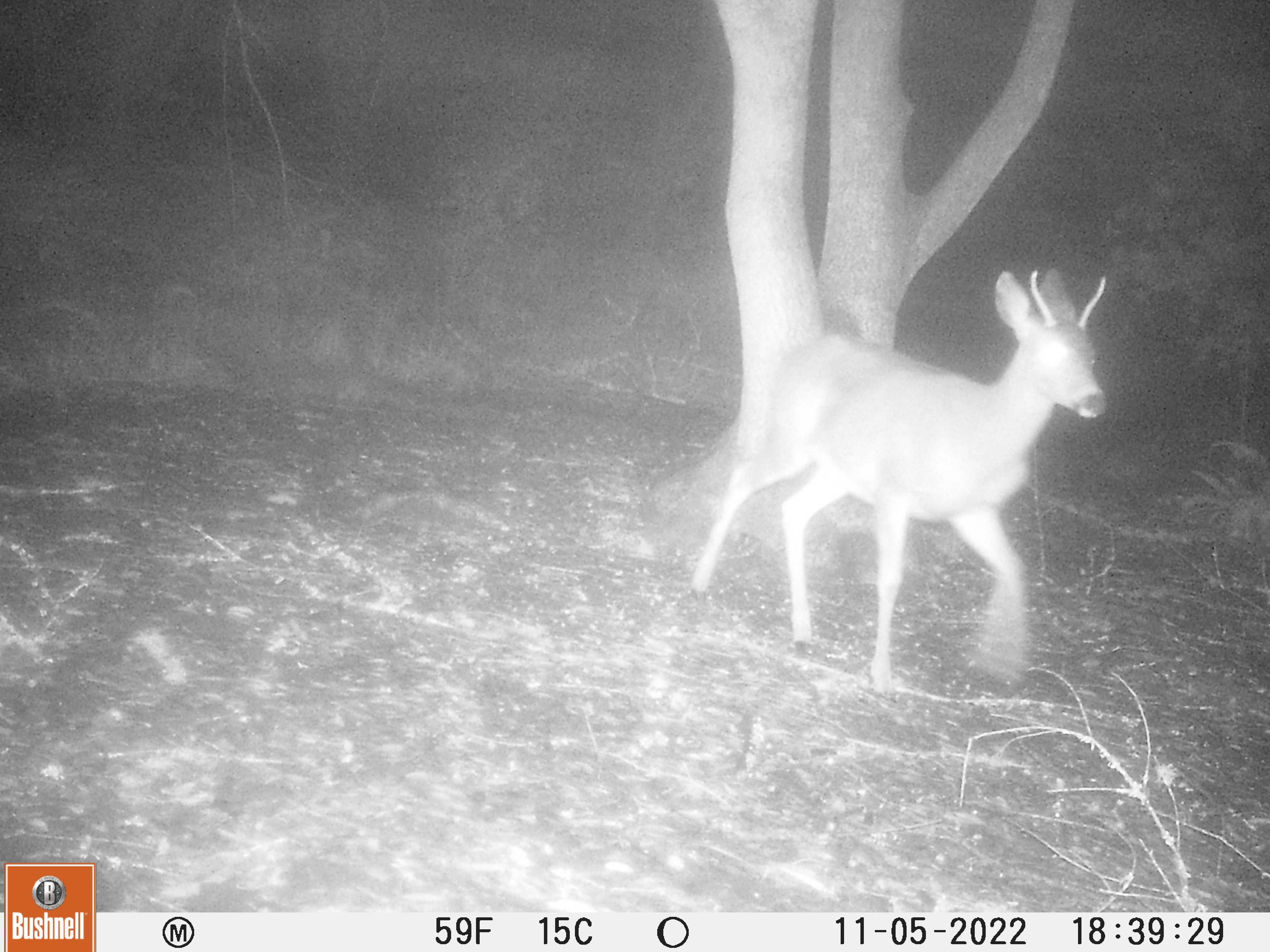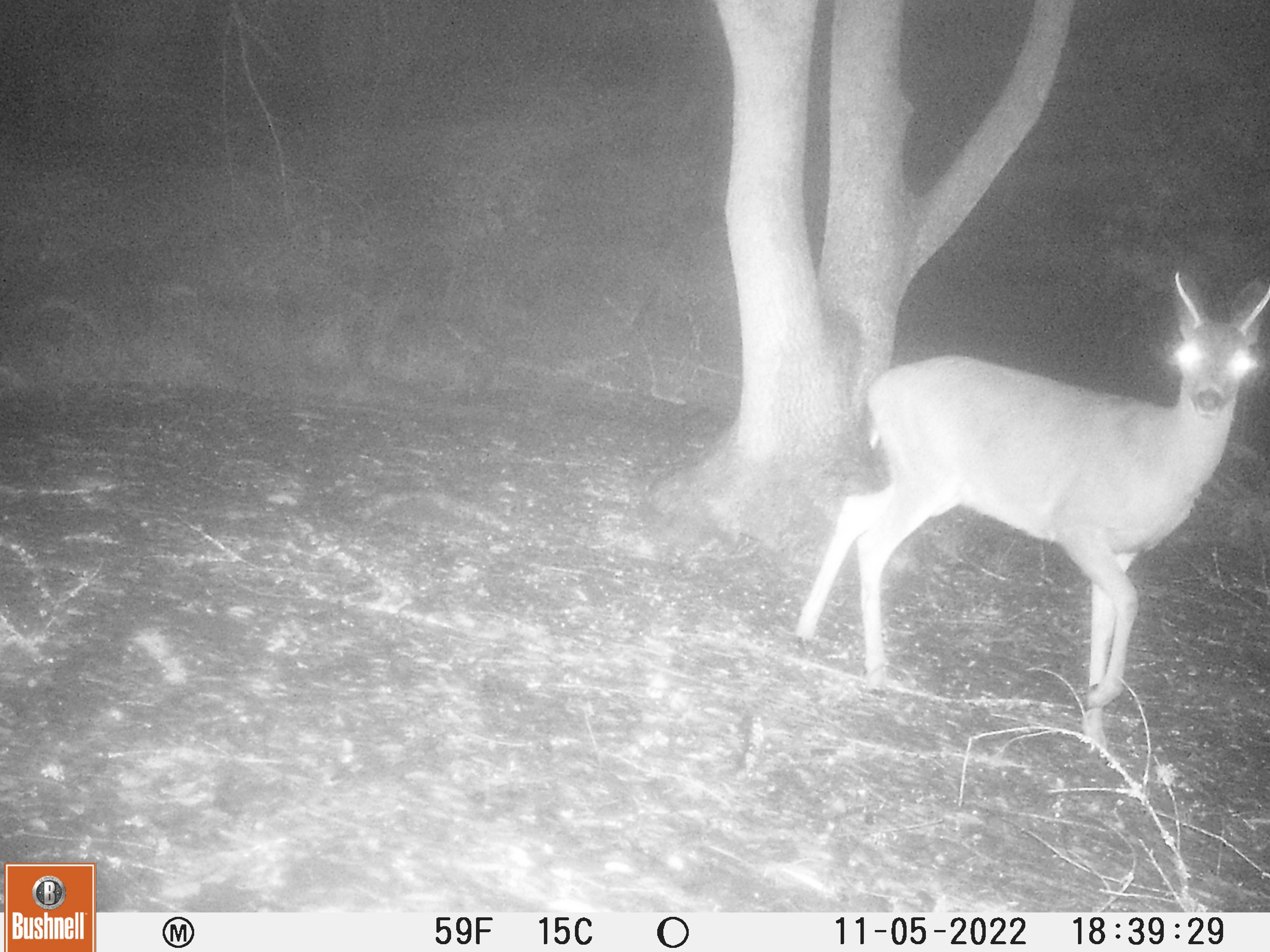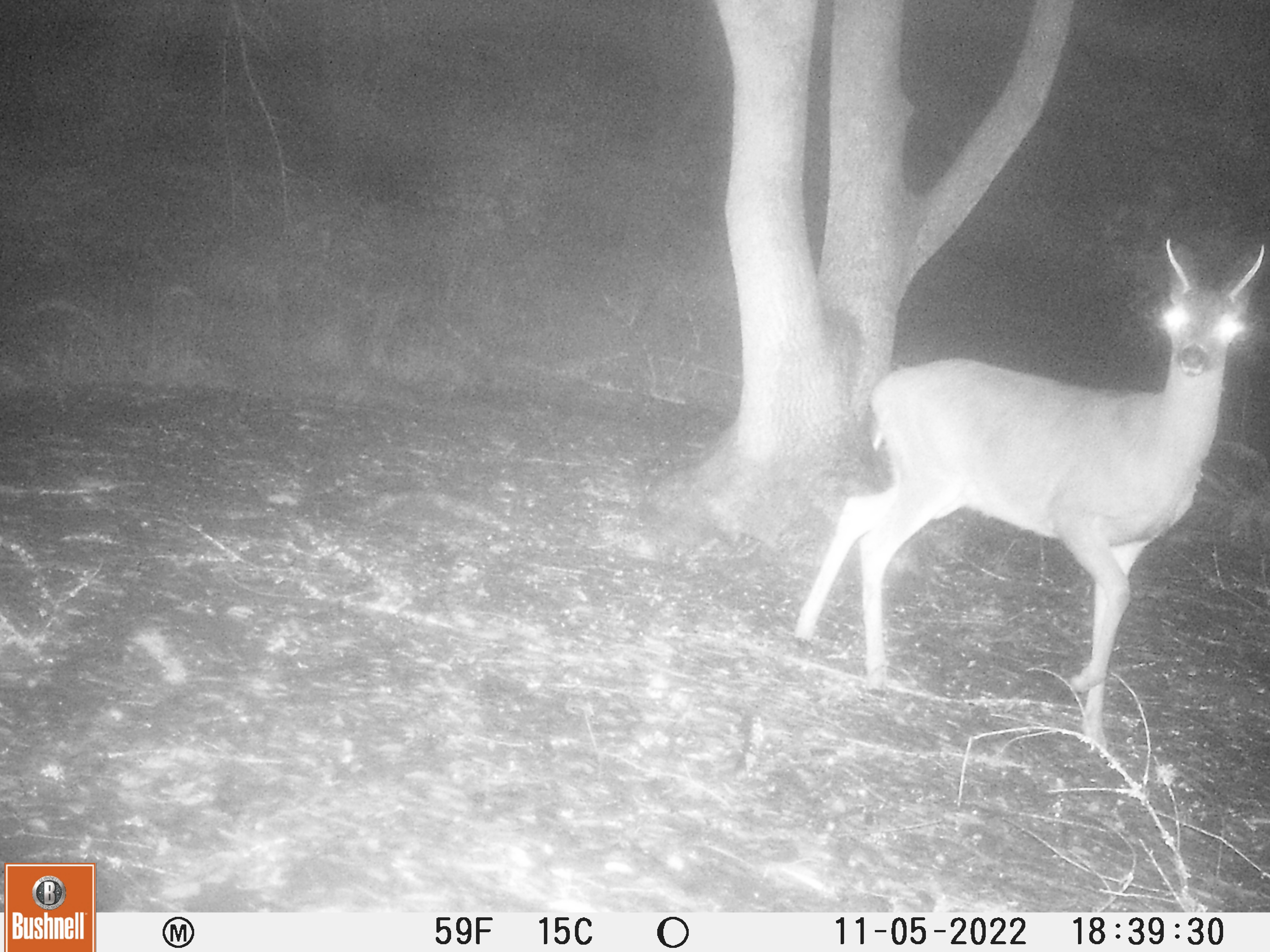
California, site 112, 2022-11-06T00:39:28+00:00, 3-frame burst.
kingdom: Animalia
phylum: Chordata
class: Mammalia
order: Artiodactyla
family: Cervidae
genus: Odocoileus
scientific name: Odocoileus hemionus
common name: mule deer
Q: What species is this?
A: Mule deer (Odocoileus hemionus).